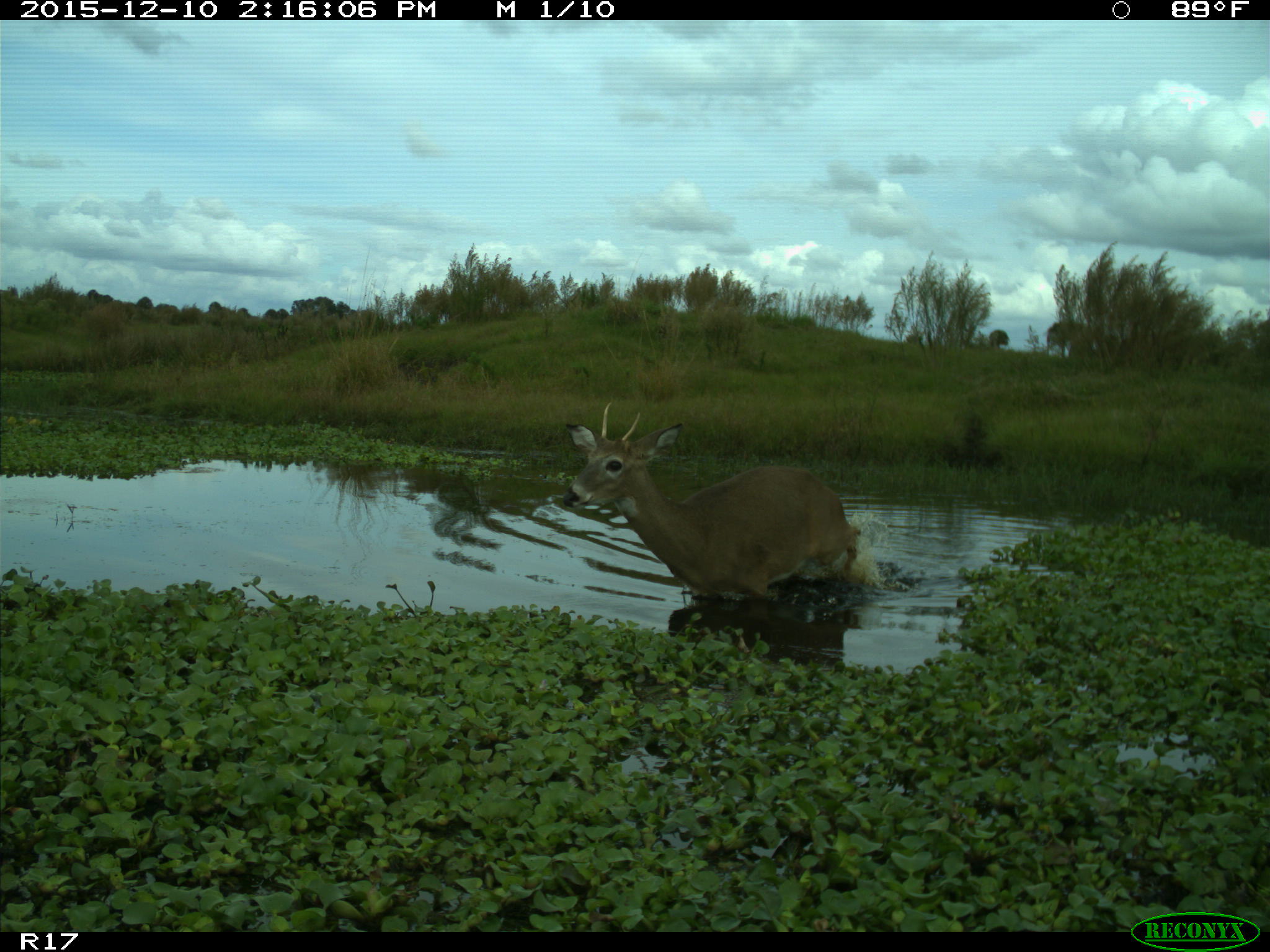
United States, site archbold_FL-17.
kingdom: Animalia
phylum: Chordata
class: Mammalia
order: Artiodactyla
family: Cervidae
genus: Odocoileus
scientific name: Odocoileus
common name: deer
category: unidentified deer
Unidentified deer (deer) (Odocoileus).